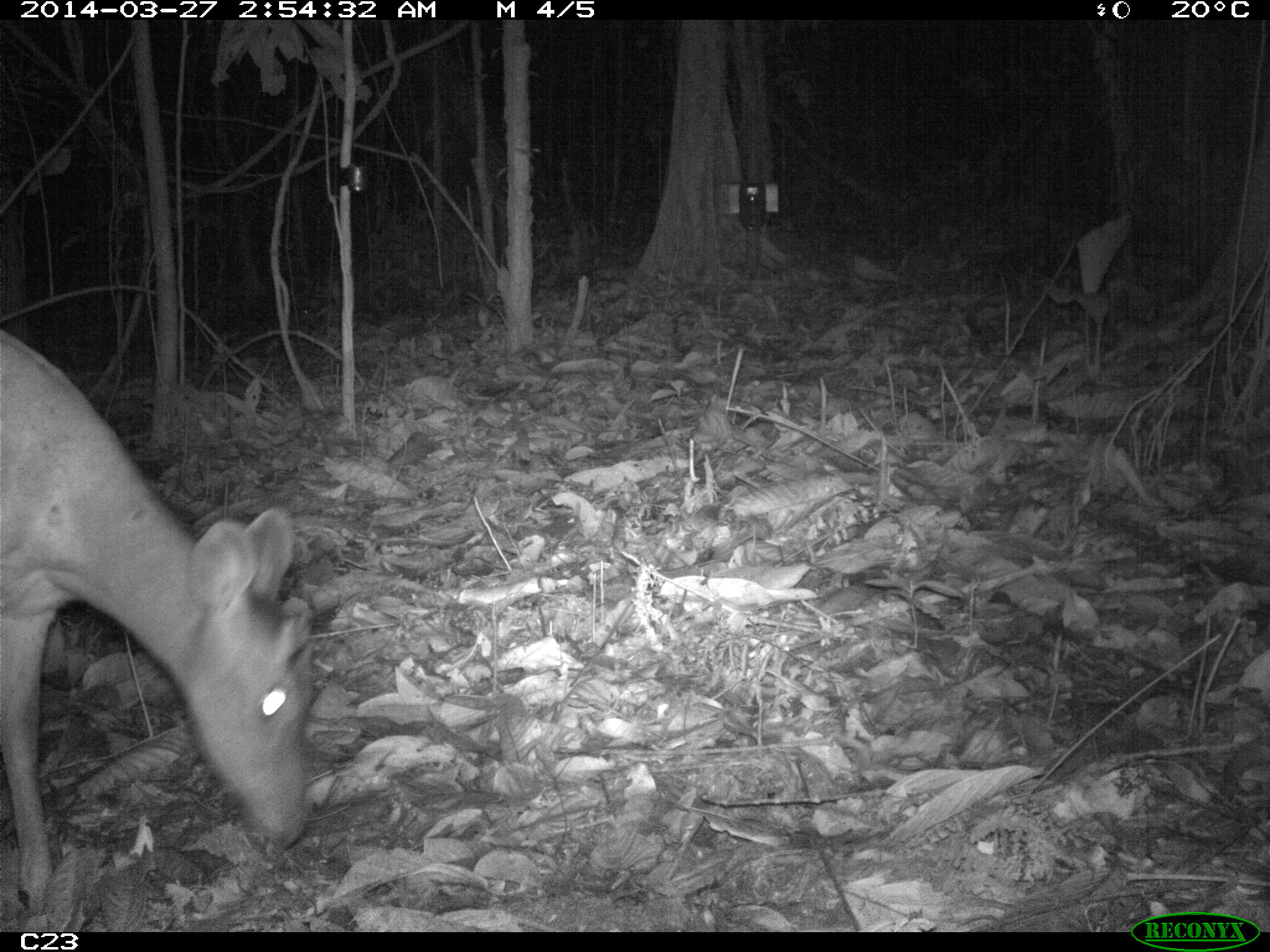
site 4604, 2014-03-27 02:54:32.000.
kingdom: Animalia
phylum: Chordata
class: Mammalia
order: Artiodactyla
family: Cervidae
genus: Mazama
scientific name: Mazama americana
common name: red brocket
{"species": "Mazama americana (red brocket)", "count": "1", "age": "adult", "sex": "female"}